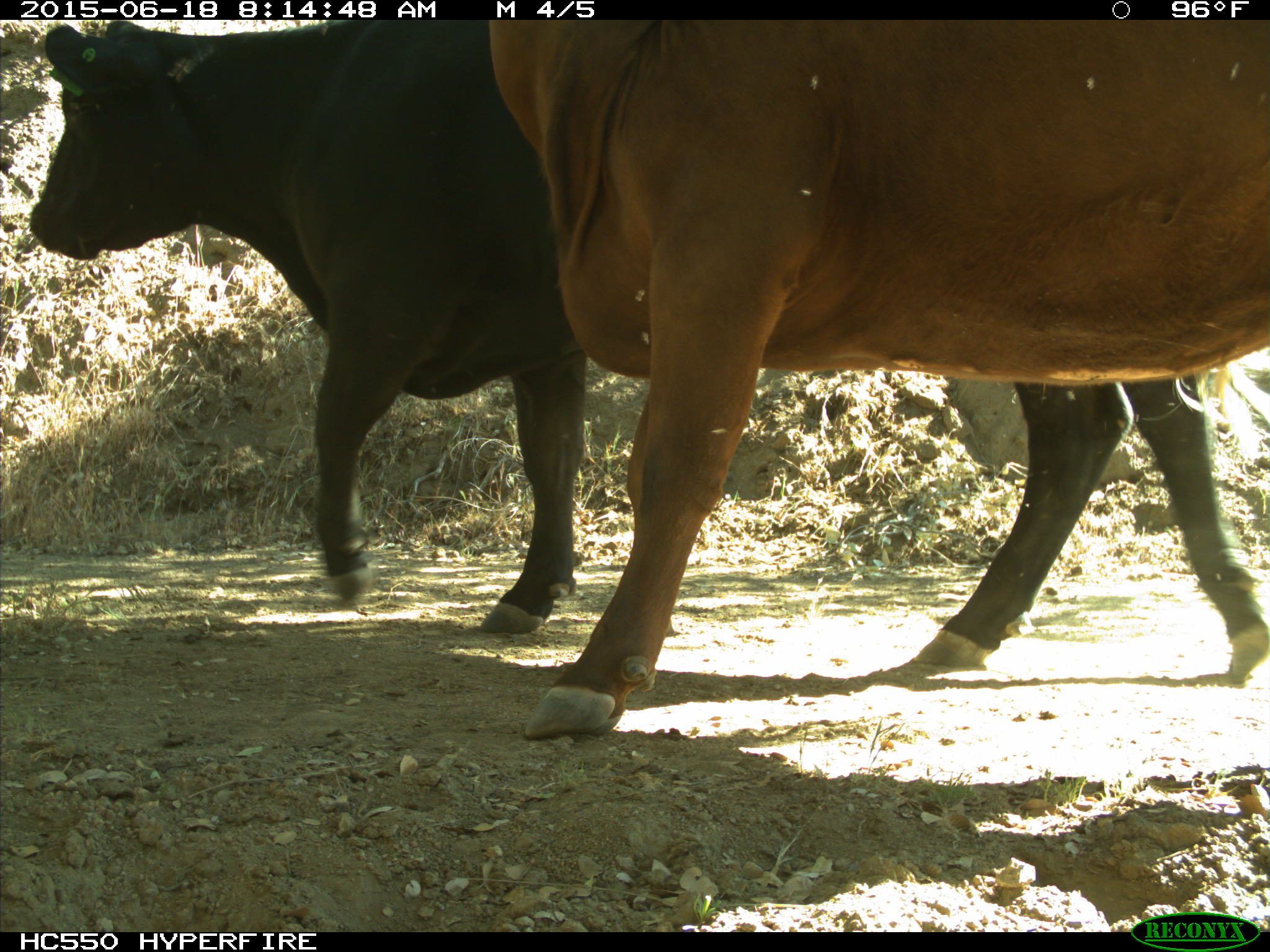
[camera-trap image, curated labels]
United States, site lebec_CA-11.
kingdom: Animalia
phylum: Chordata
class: Mammalia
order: Artiodactyla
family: Bovidae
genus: Bos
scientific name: Bos taurus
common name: domestic cow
Bos taurus (domestic cow).